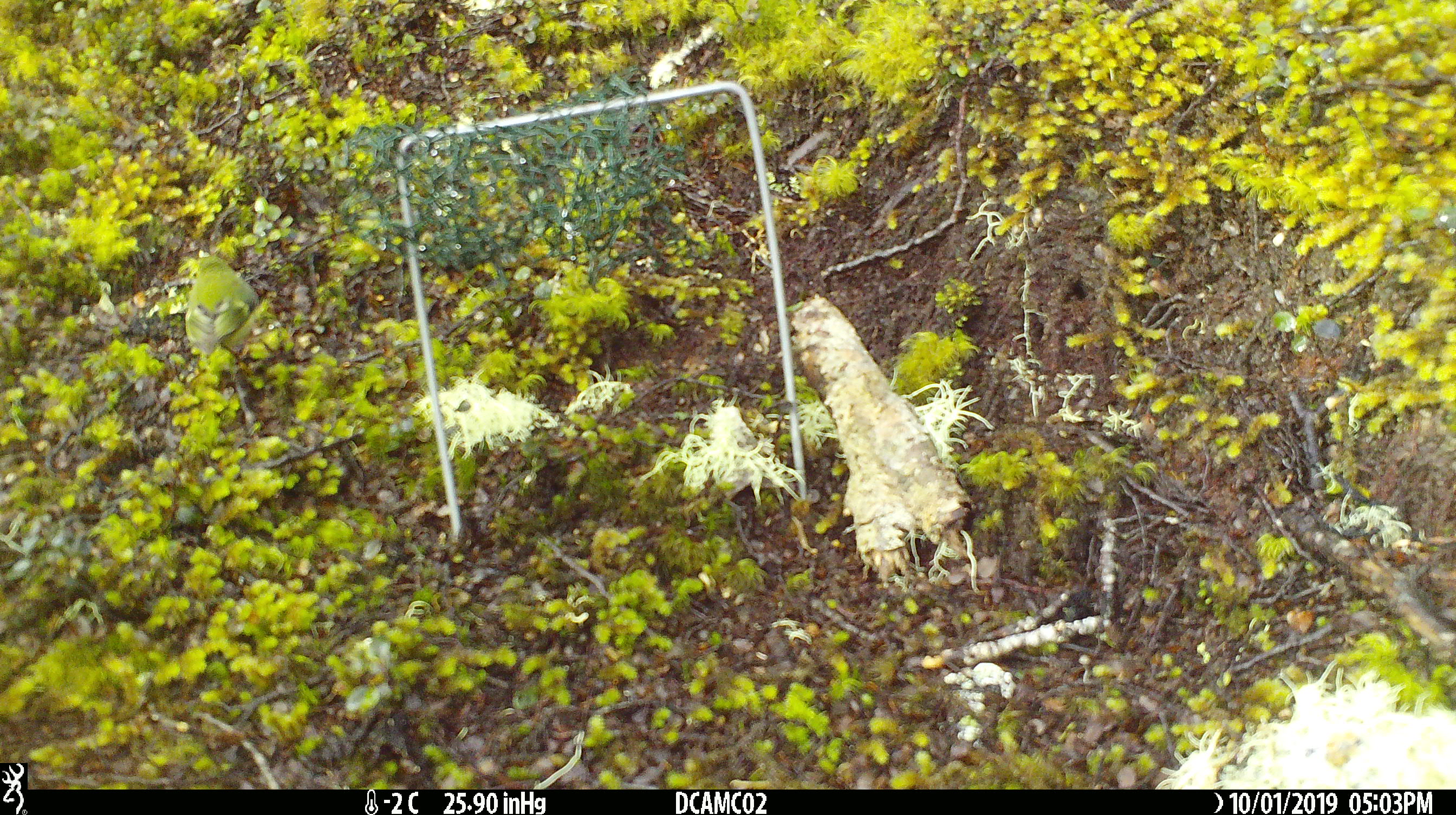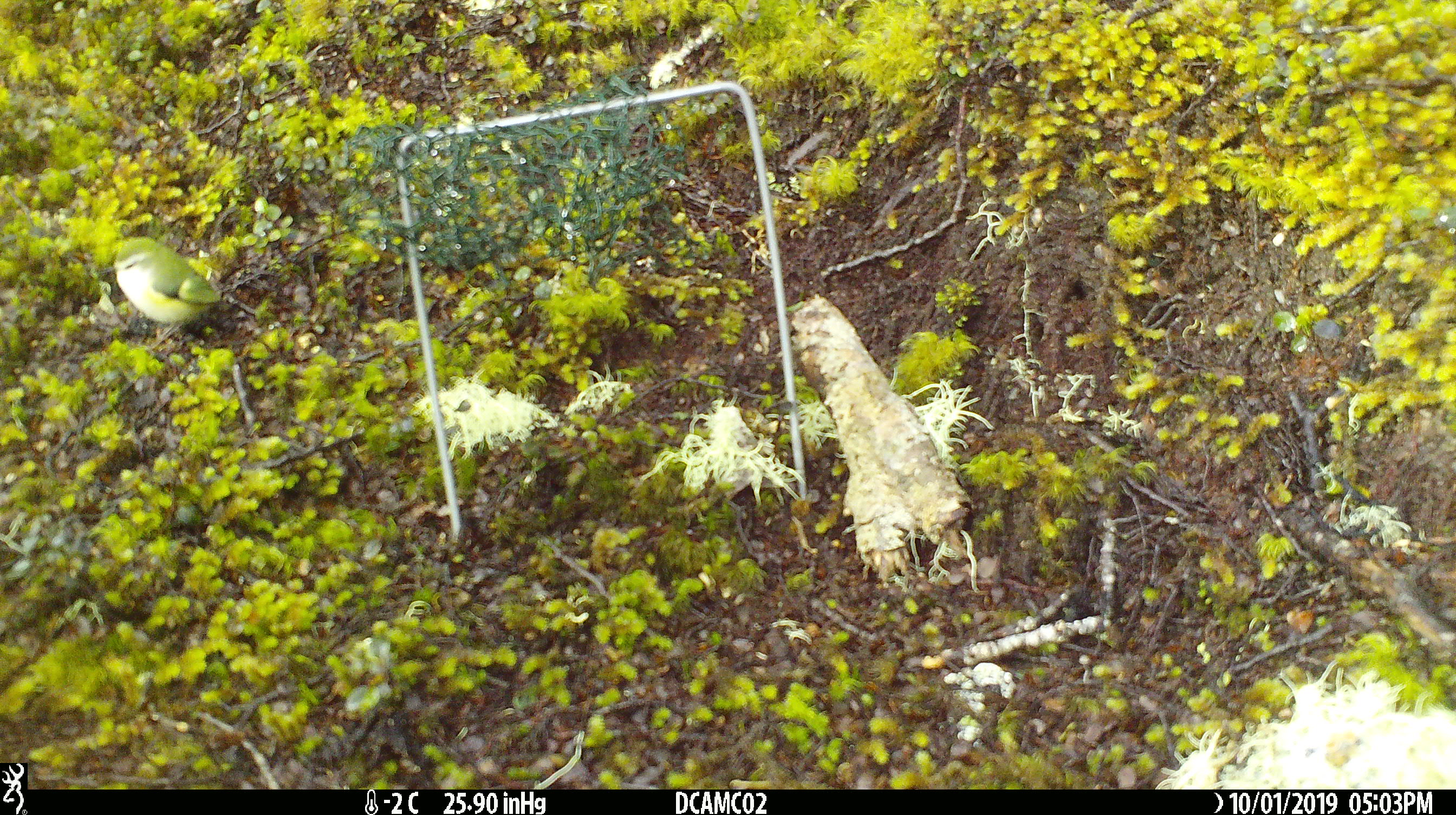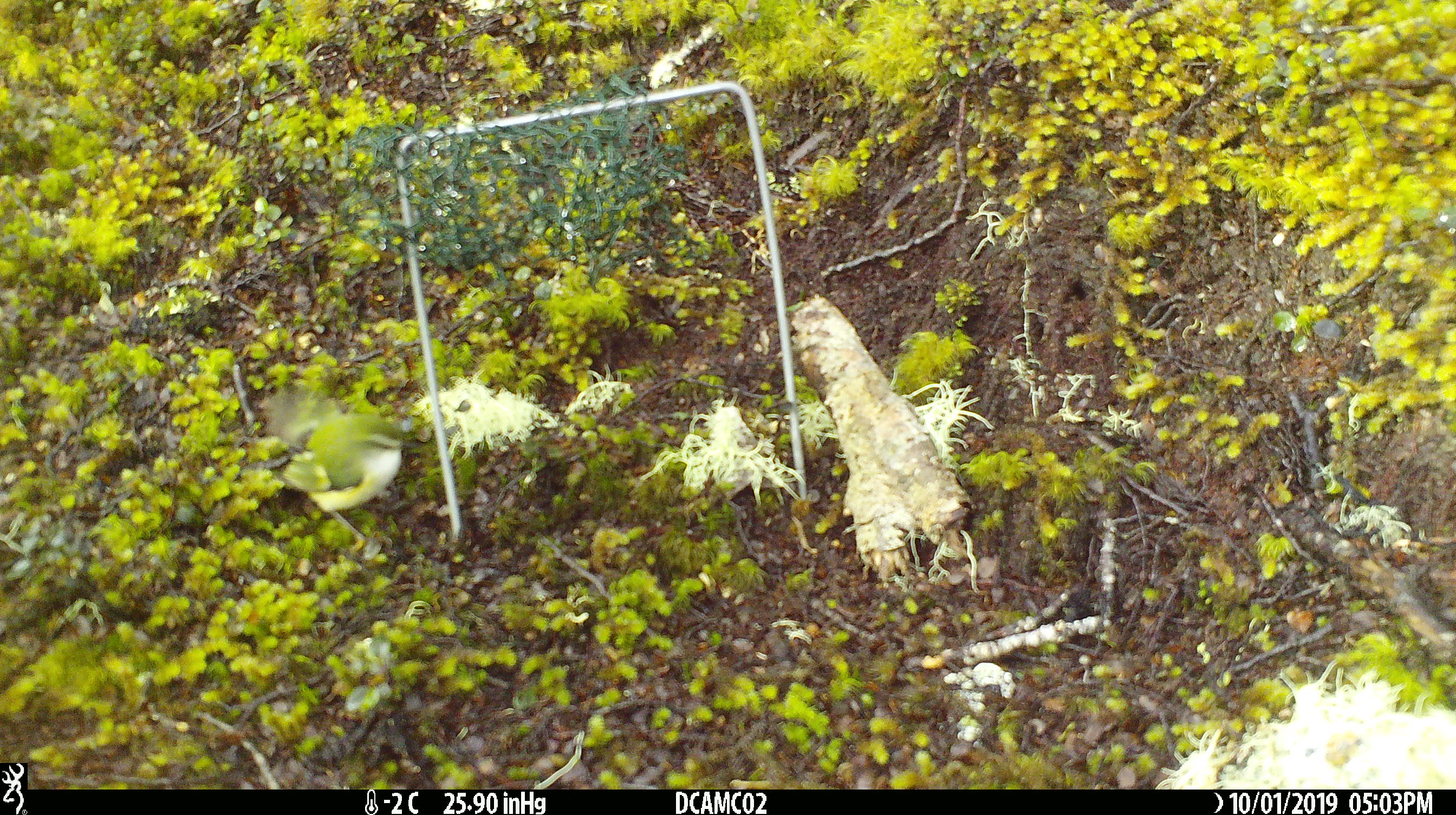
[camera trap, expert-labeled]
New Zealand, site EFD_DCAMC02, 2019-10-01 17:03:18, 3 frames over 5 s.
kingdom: Animalia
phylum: Chordata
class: Aves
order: Passeriformes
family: Acanthisittidae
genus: Acanthisitta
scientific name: Acanthisitta chloris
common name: rifleman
Rifleman (Acanthisitta chloris).